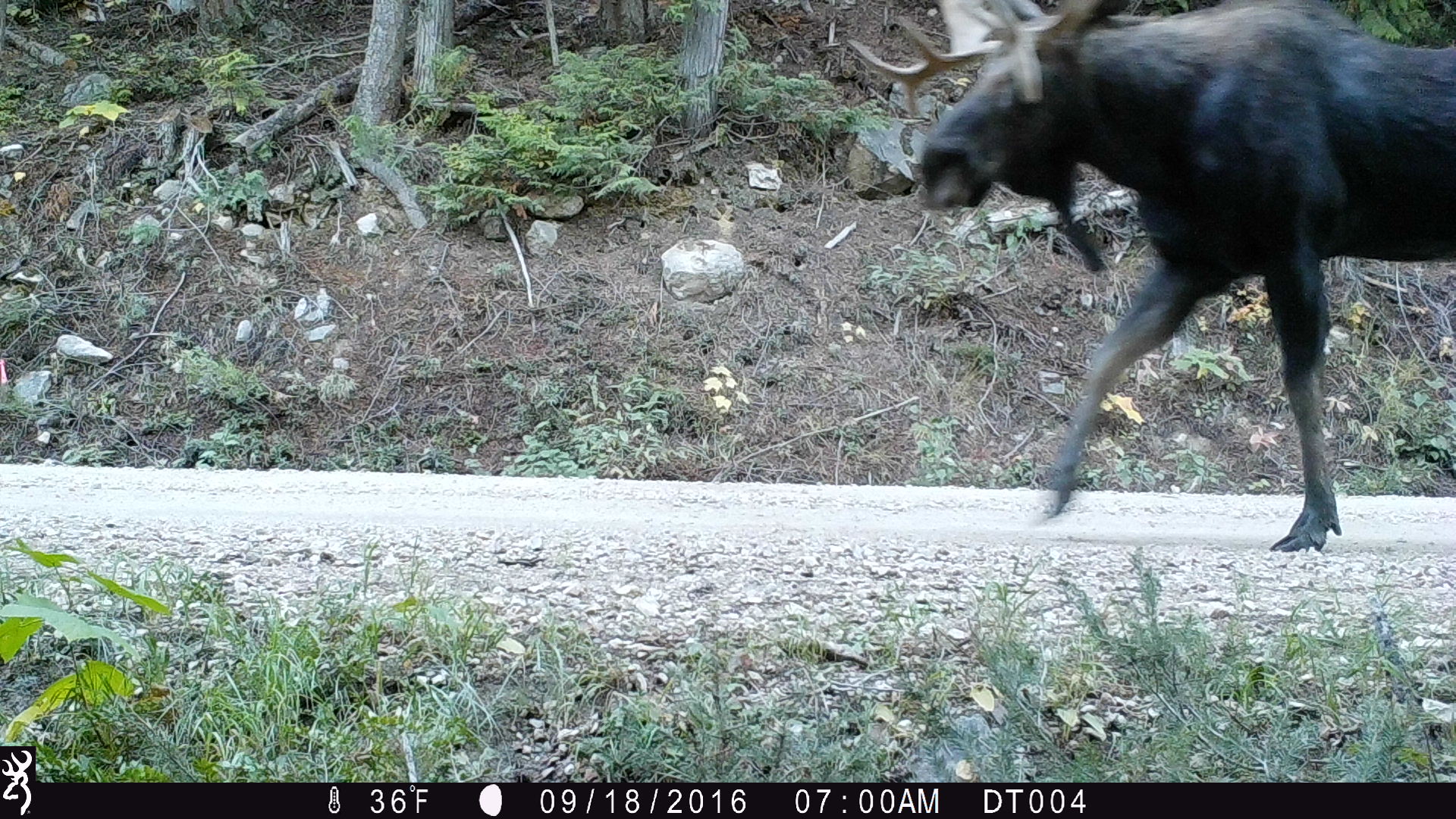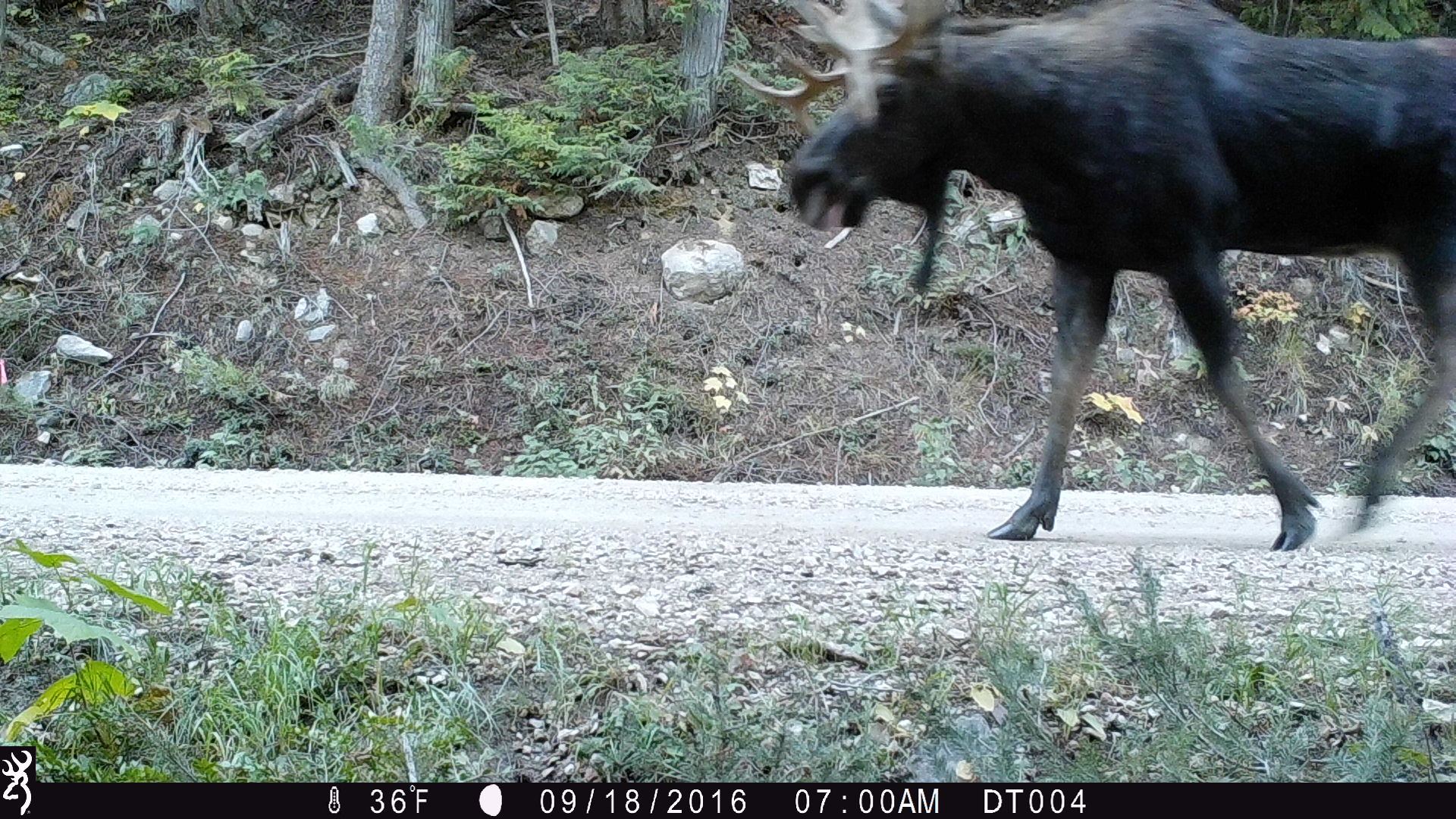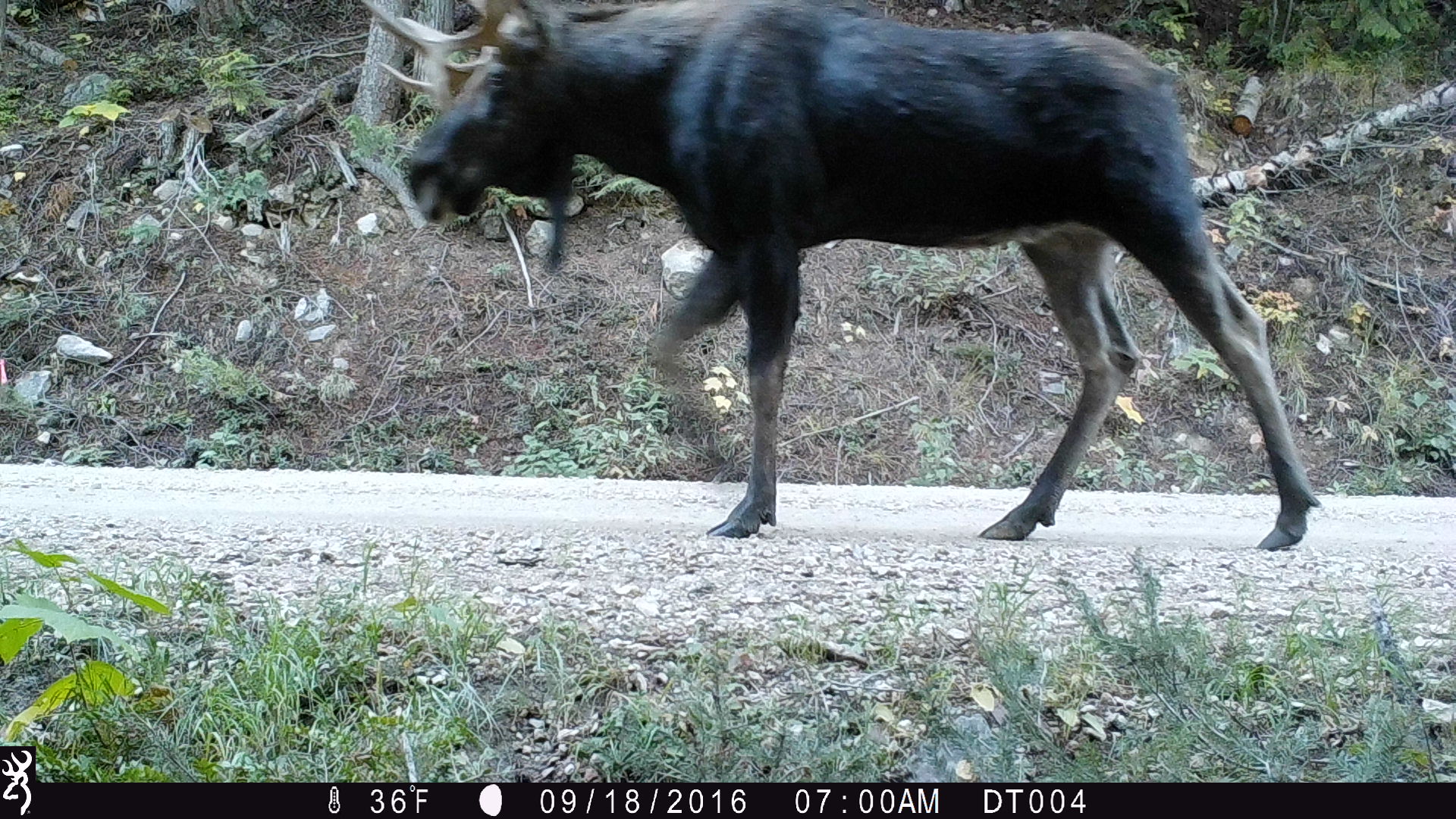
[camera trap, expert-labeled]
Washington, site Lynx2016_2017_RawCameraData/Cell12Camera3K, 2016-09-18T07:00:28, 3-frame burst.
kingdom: Animalia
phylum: Chordata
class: Mammalia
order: Artiodactyla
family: Cervidae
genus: Alces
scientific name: Alces alces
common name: moose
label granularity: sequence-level